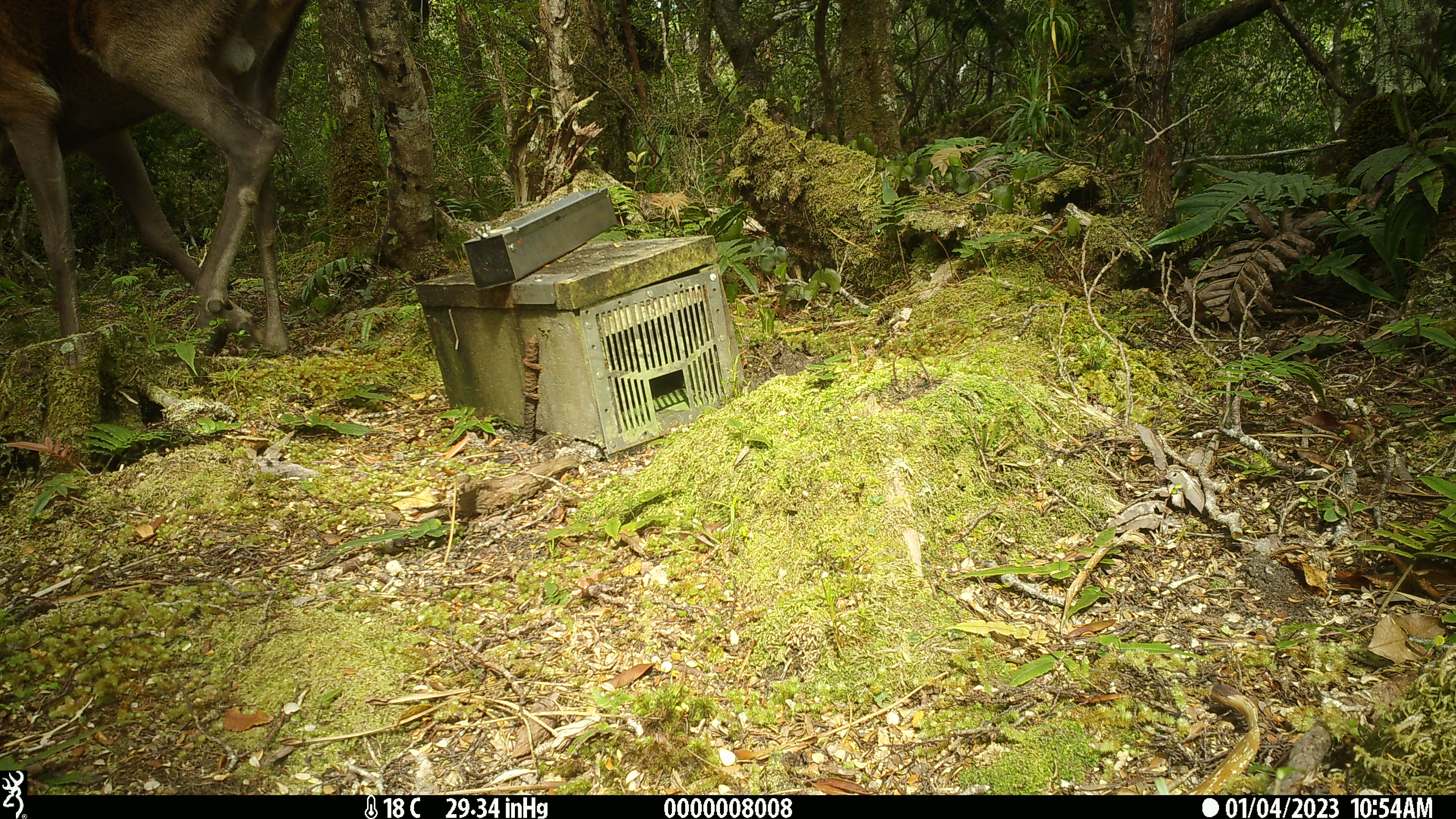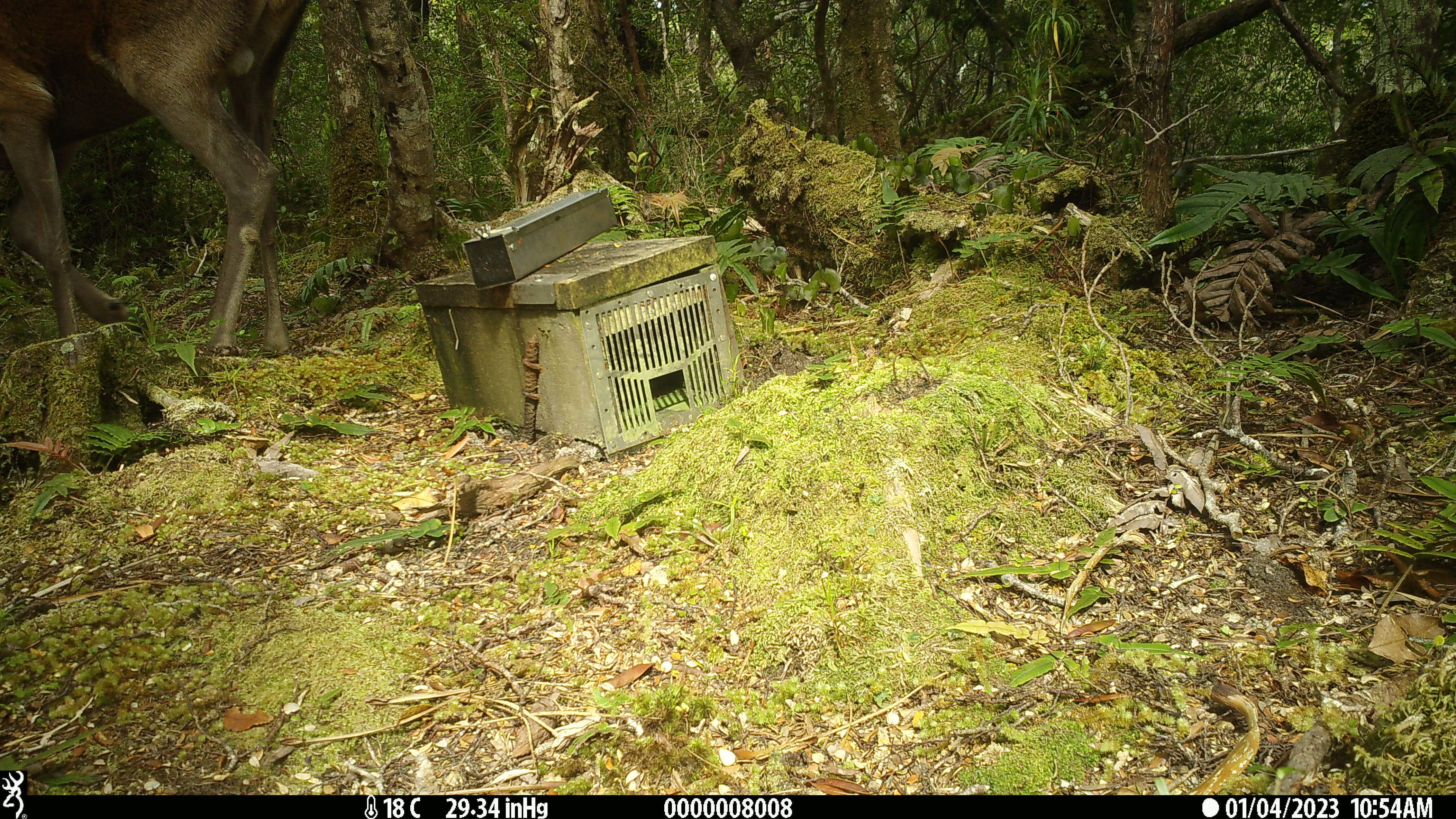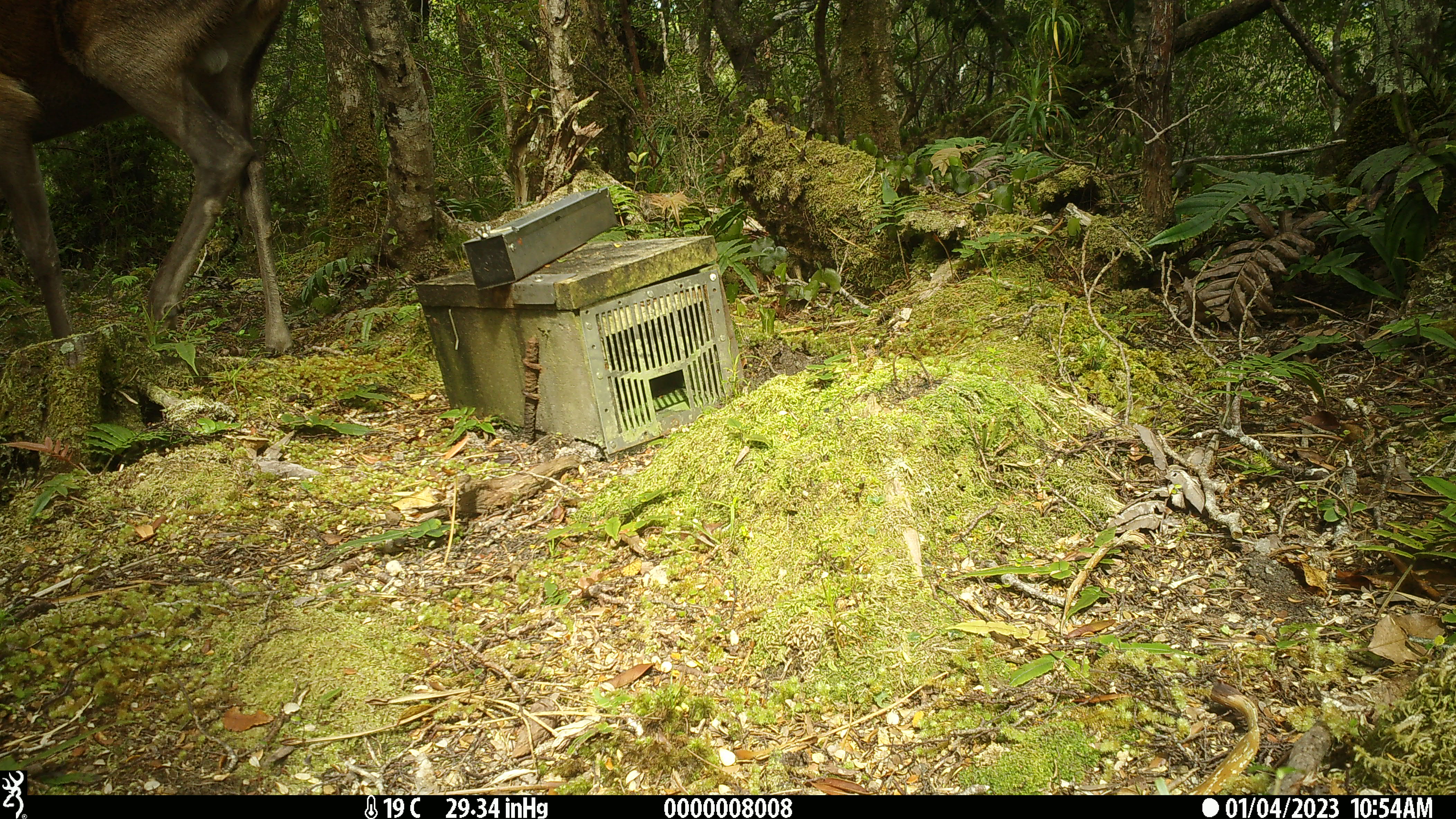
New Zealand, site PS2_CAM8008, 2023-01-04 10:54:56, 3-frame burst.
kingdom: Animalia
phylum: Chordata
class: Mammalia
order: Artiodactyla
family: Cervidae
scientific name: Cervidae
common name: deer